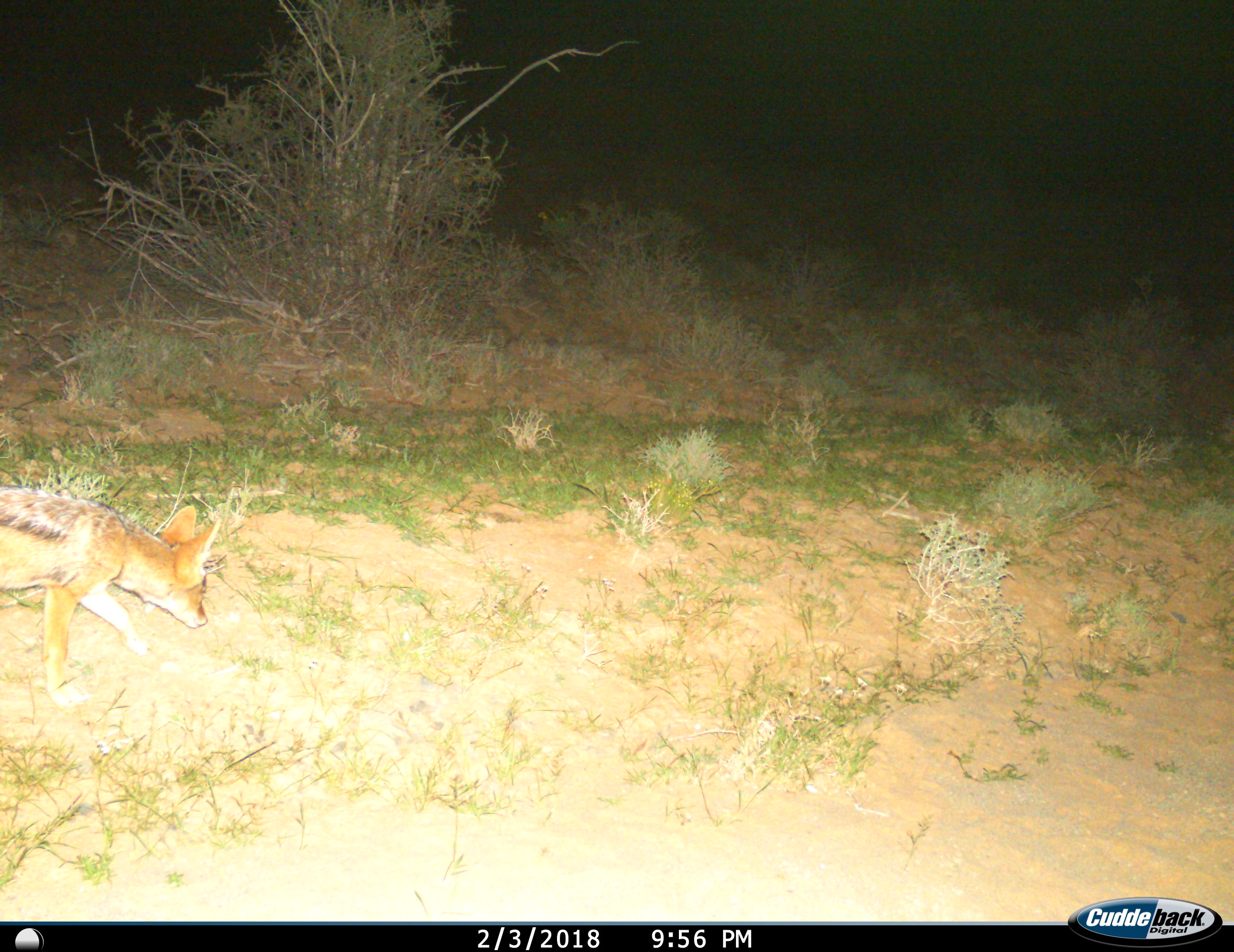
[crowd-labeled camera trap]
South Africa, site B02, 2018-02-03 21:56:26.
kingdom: Animalia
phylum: Chordata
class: Mammalia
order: Carnivora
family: Canidae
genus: Lupulella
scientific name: Lupulella mesomelas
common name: black-backed jackal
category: jackalblackbacked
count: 1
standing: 11%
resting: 0%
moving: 89%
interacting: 0%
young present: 0%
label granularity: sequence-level